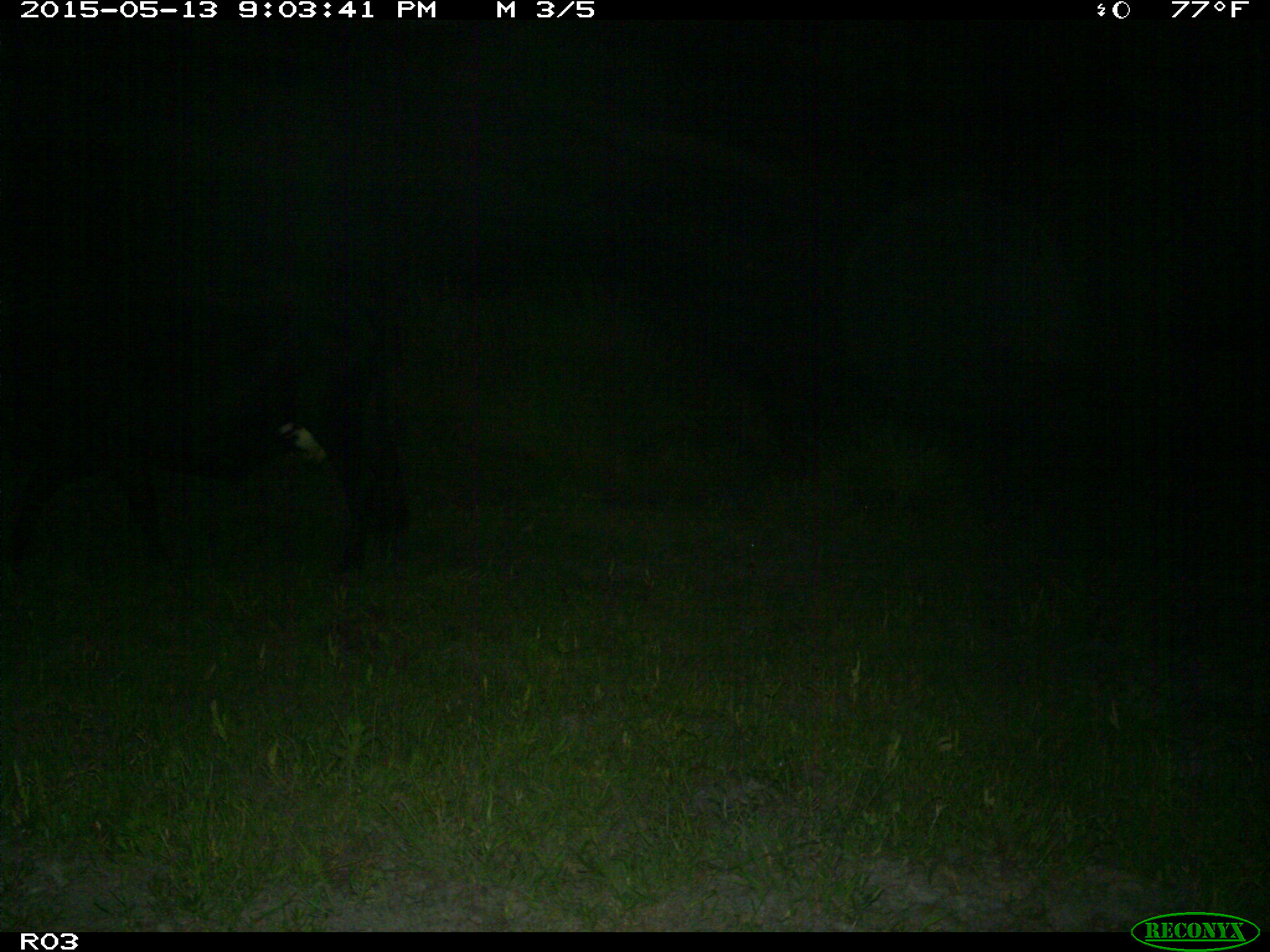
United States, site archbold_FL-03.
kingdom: Animalia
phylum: Chordata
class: Mammalia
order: Artiodactyla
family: Bovidae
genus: Bos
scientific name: Bos taurus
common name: domestic cow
Bos taurus (domestic cow).